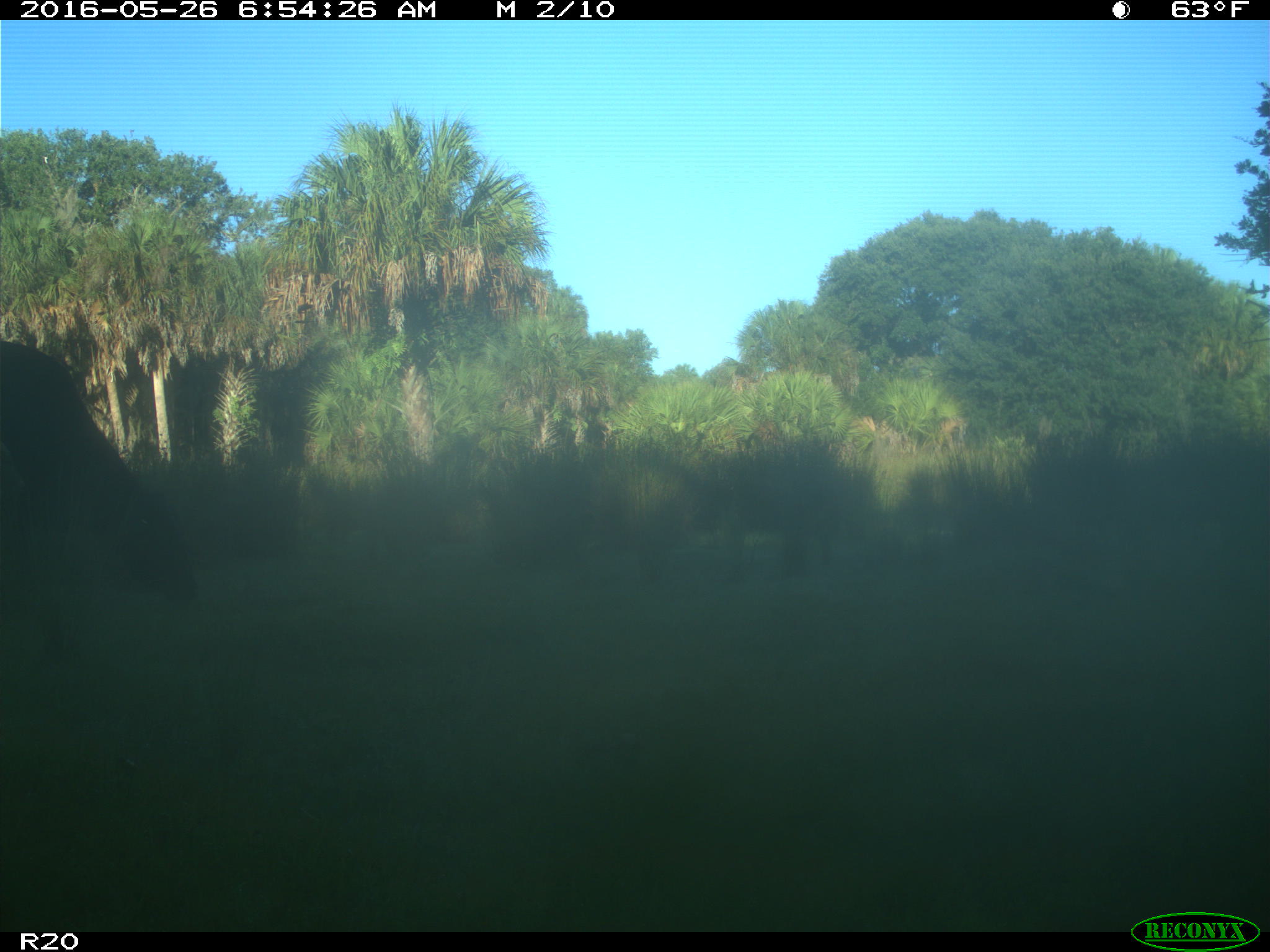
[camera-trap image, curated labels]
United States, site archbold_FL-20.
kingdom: Animalia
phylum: Chordata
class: Mammalia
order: Artiodactyla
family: Bovidae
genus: Bos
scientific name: Bos taurus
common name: domestic cow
Bos taurus (domestic cow).